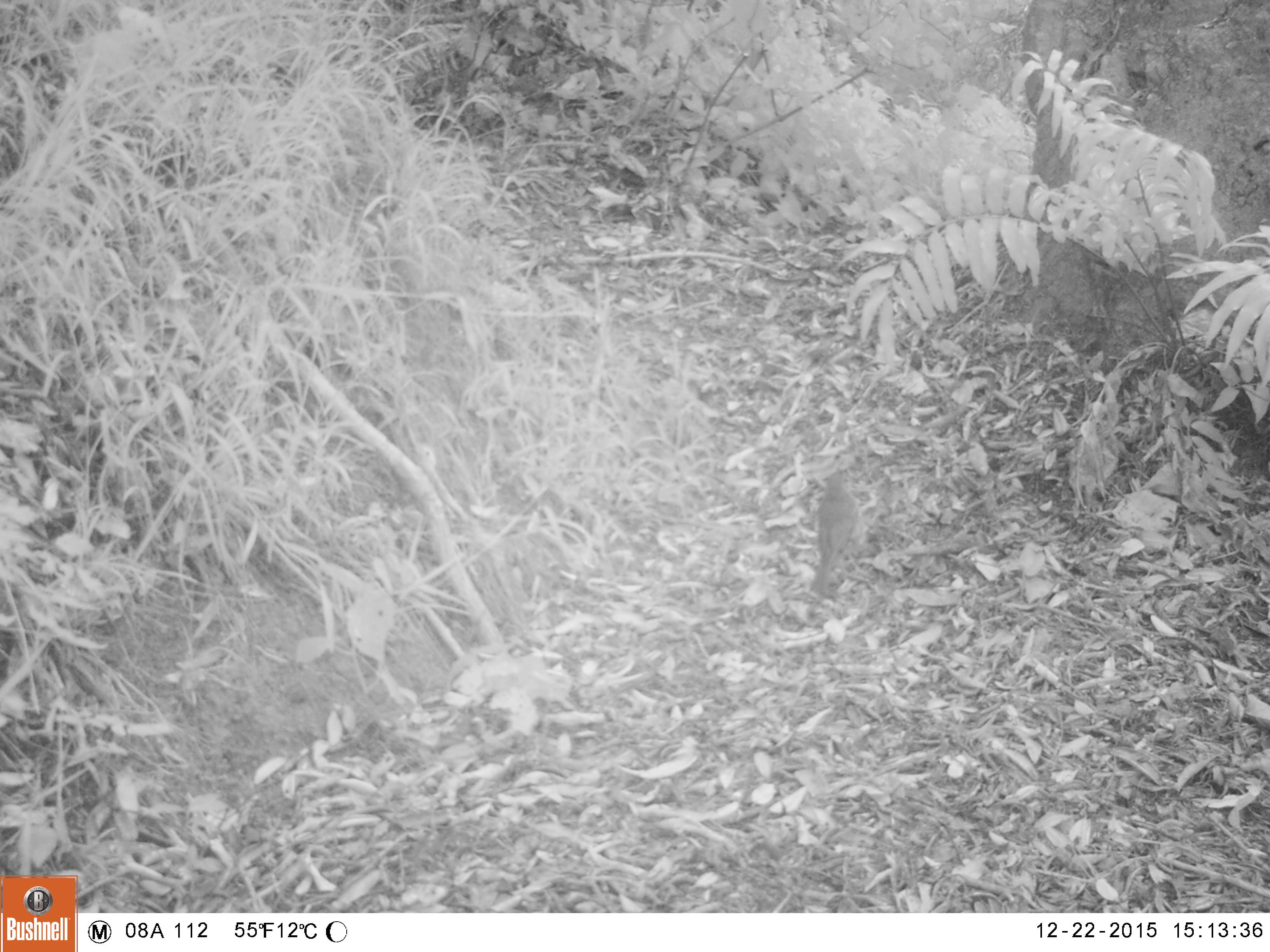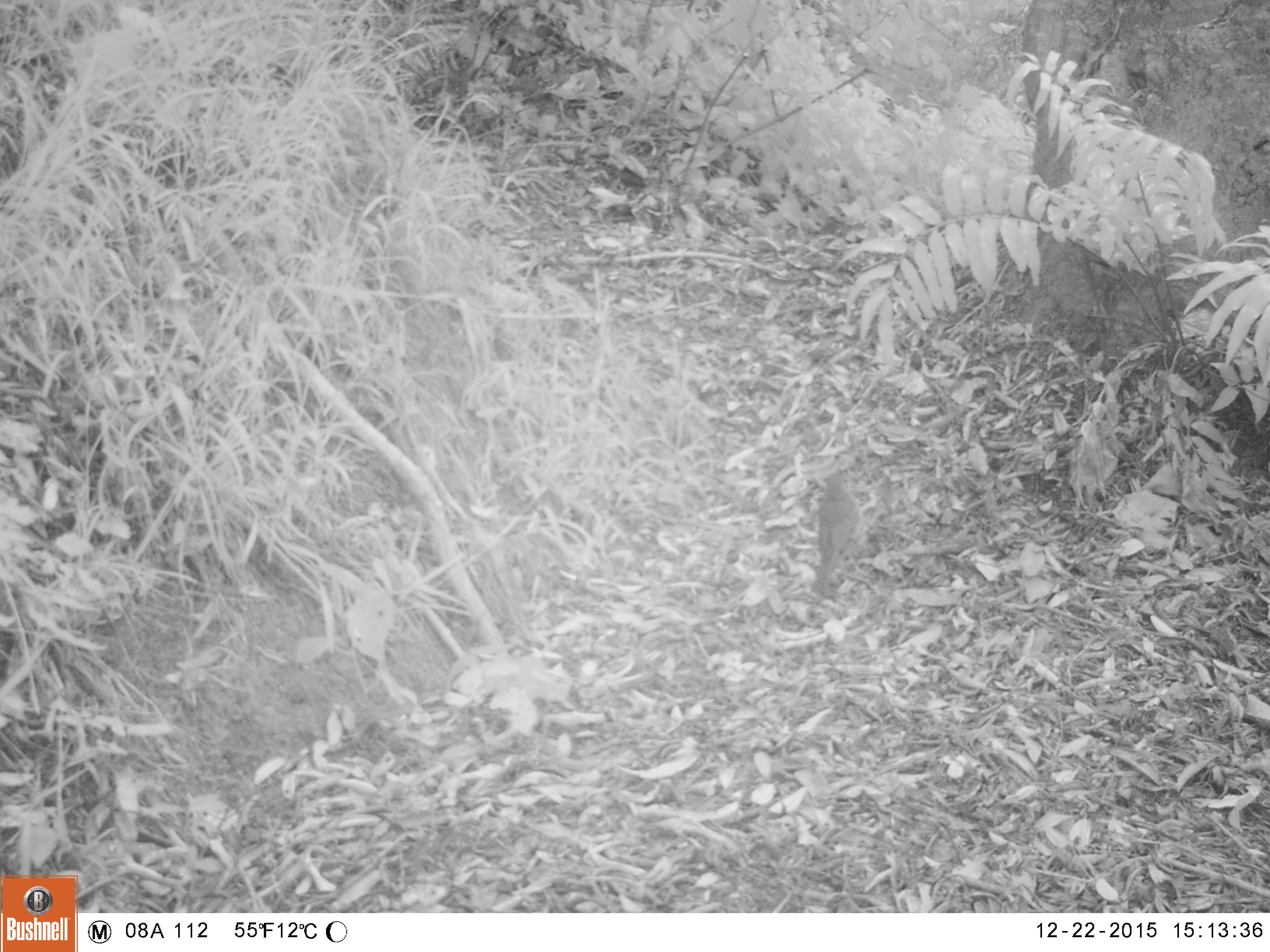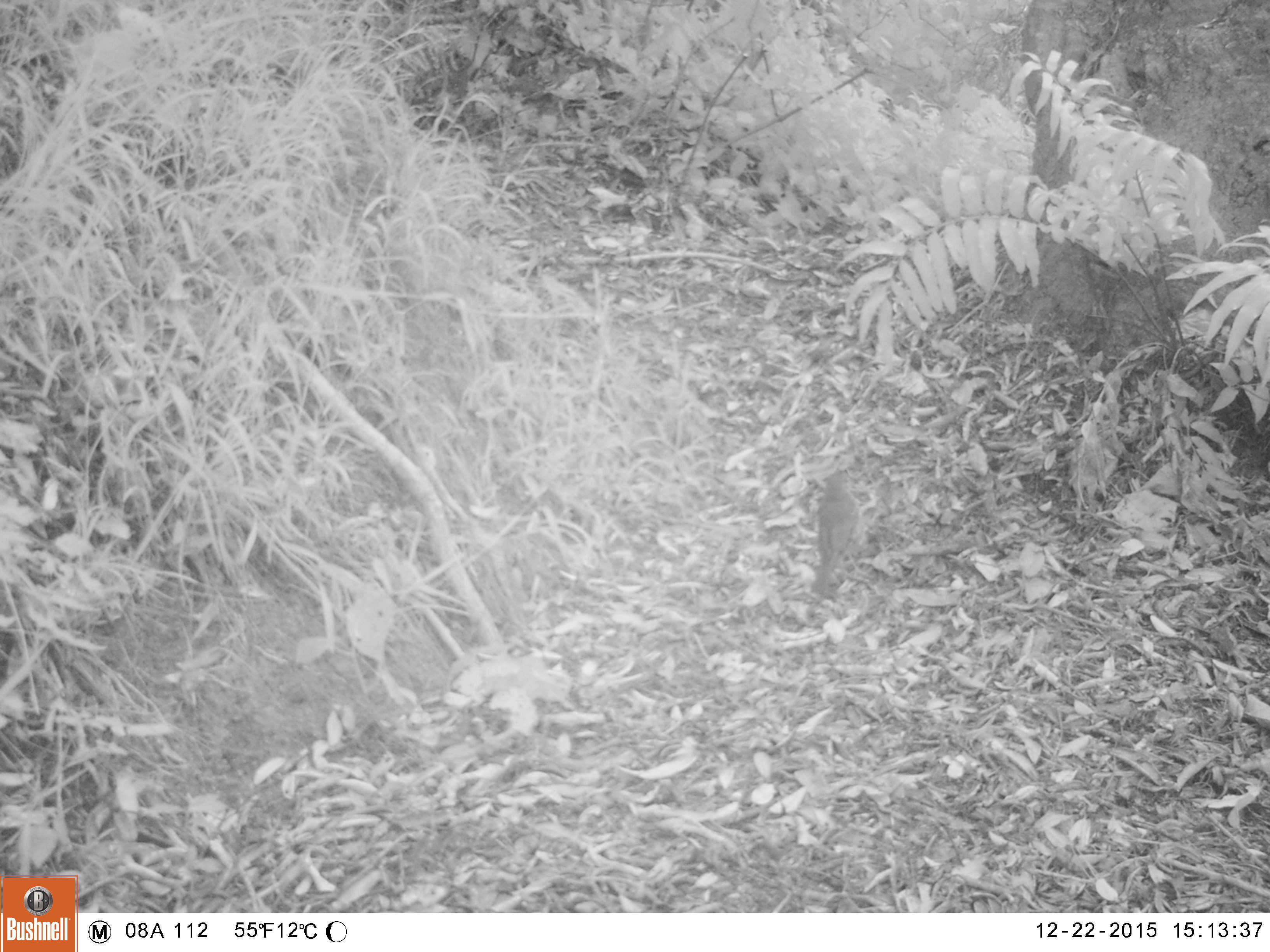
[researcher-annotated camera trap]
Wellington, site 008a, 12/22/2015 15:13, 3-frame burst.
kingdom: Animalia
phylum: Chordata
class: Aves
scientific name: Aves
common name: bird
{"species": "bird (Aves)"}